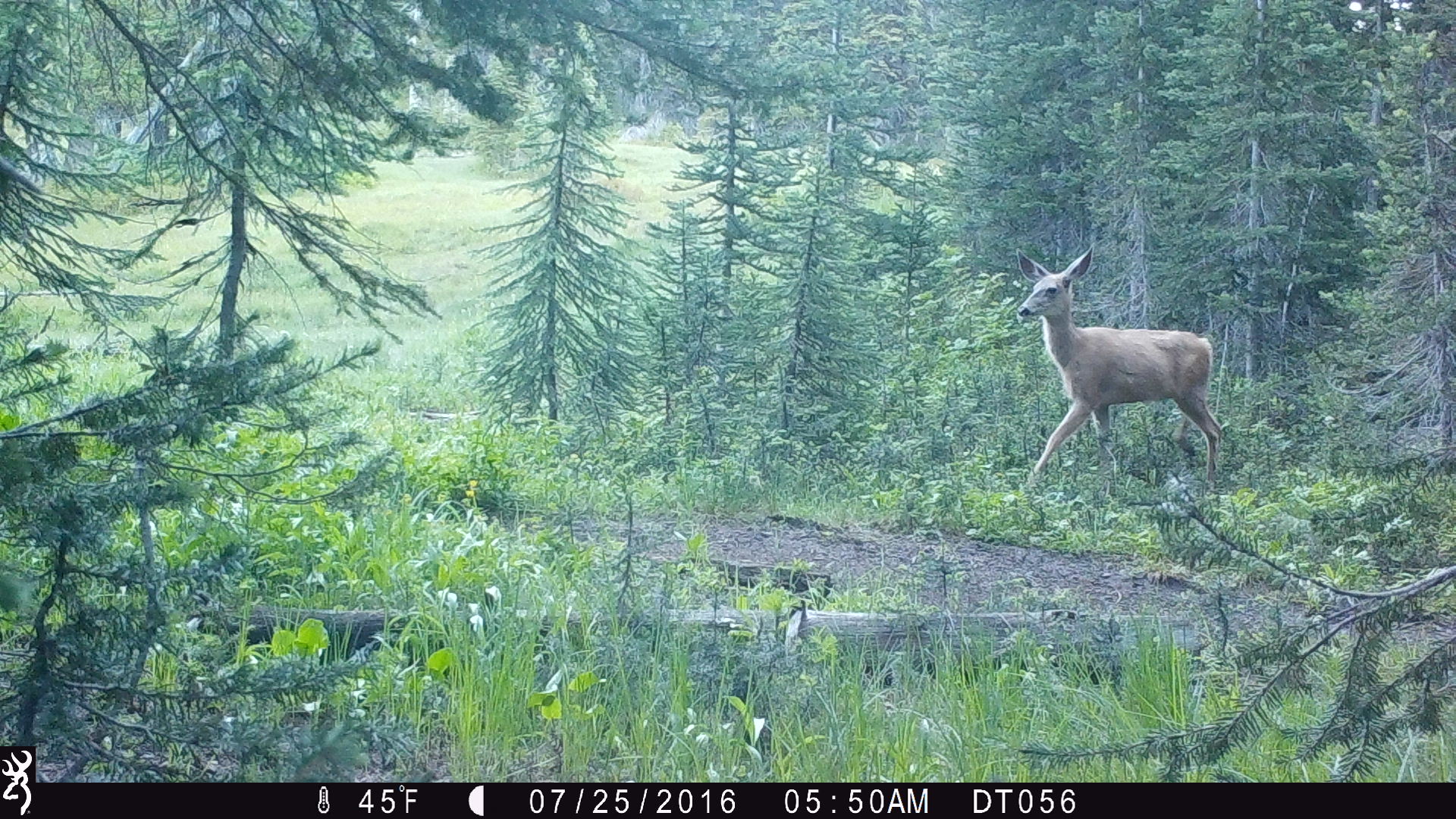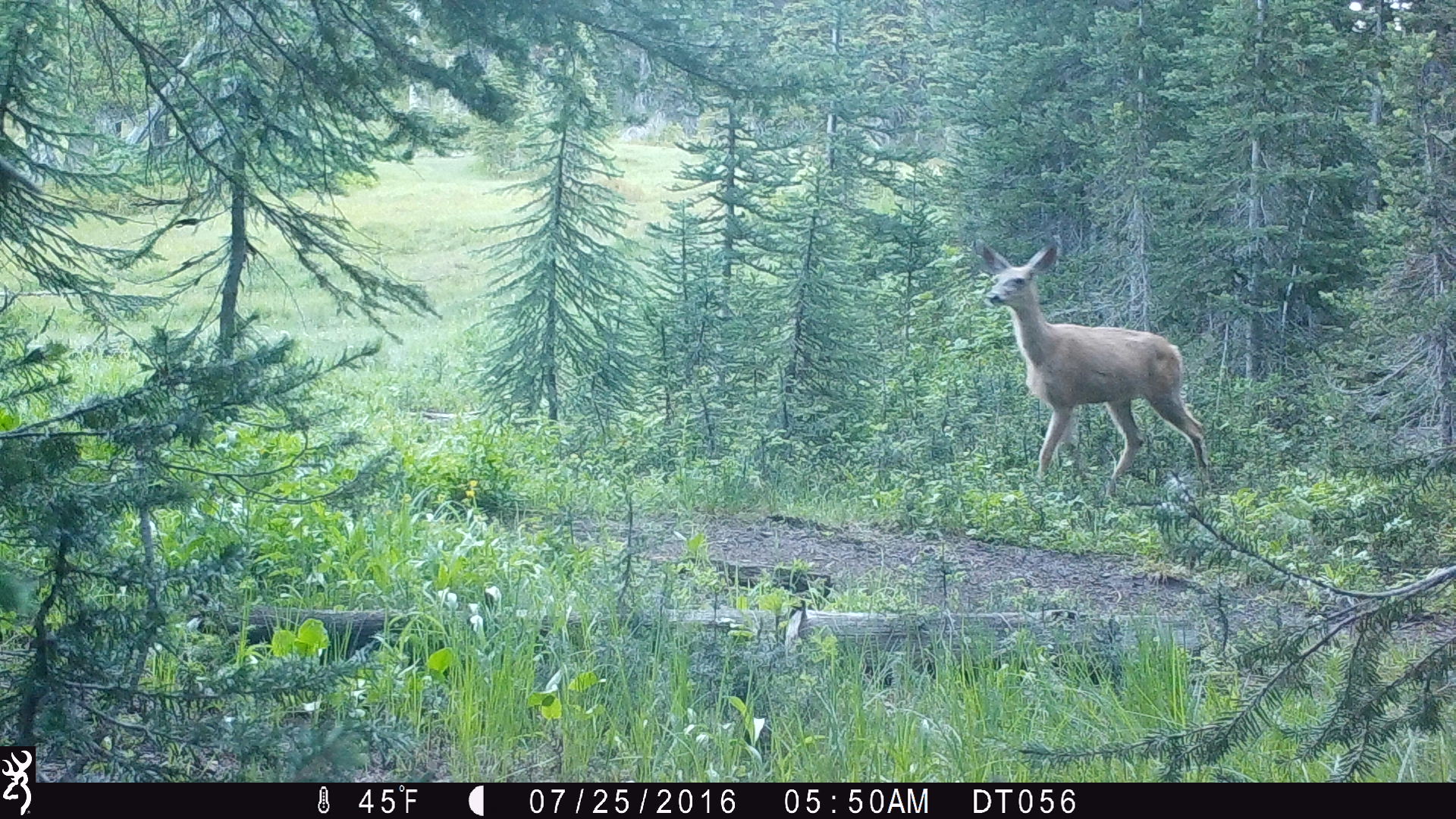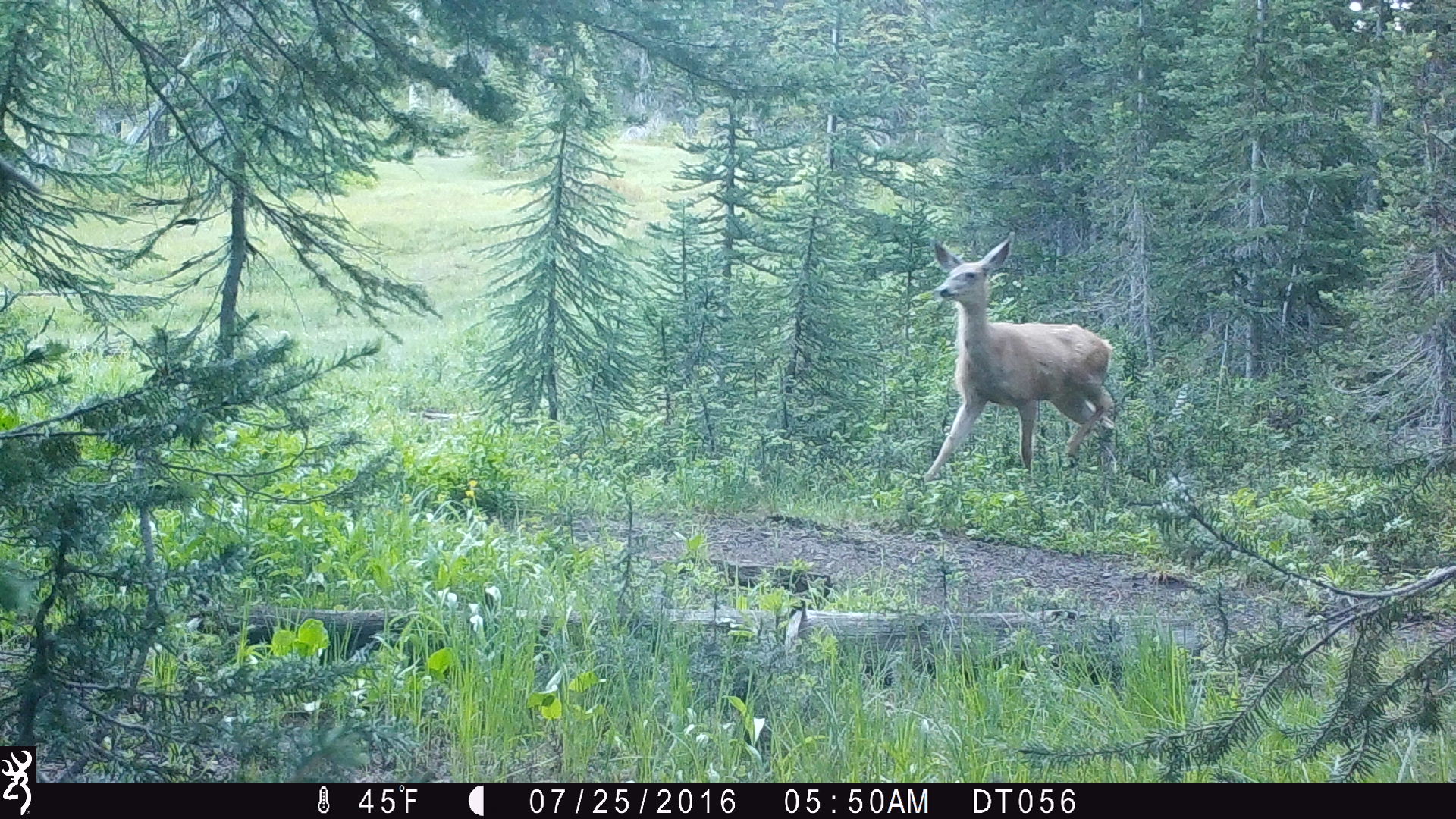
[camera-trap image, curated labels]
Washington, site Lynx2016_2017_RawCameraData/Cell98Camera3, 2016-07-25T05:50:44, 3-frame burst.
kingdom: Animalia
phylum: Chordata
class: Mammalia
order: Artiodactyla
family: Cervidae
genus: Odocoileus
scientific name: Odocoileus hemionus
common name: mule deer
Odocoileus hemionus (mule deer). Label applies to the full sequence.